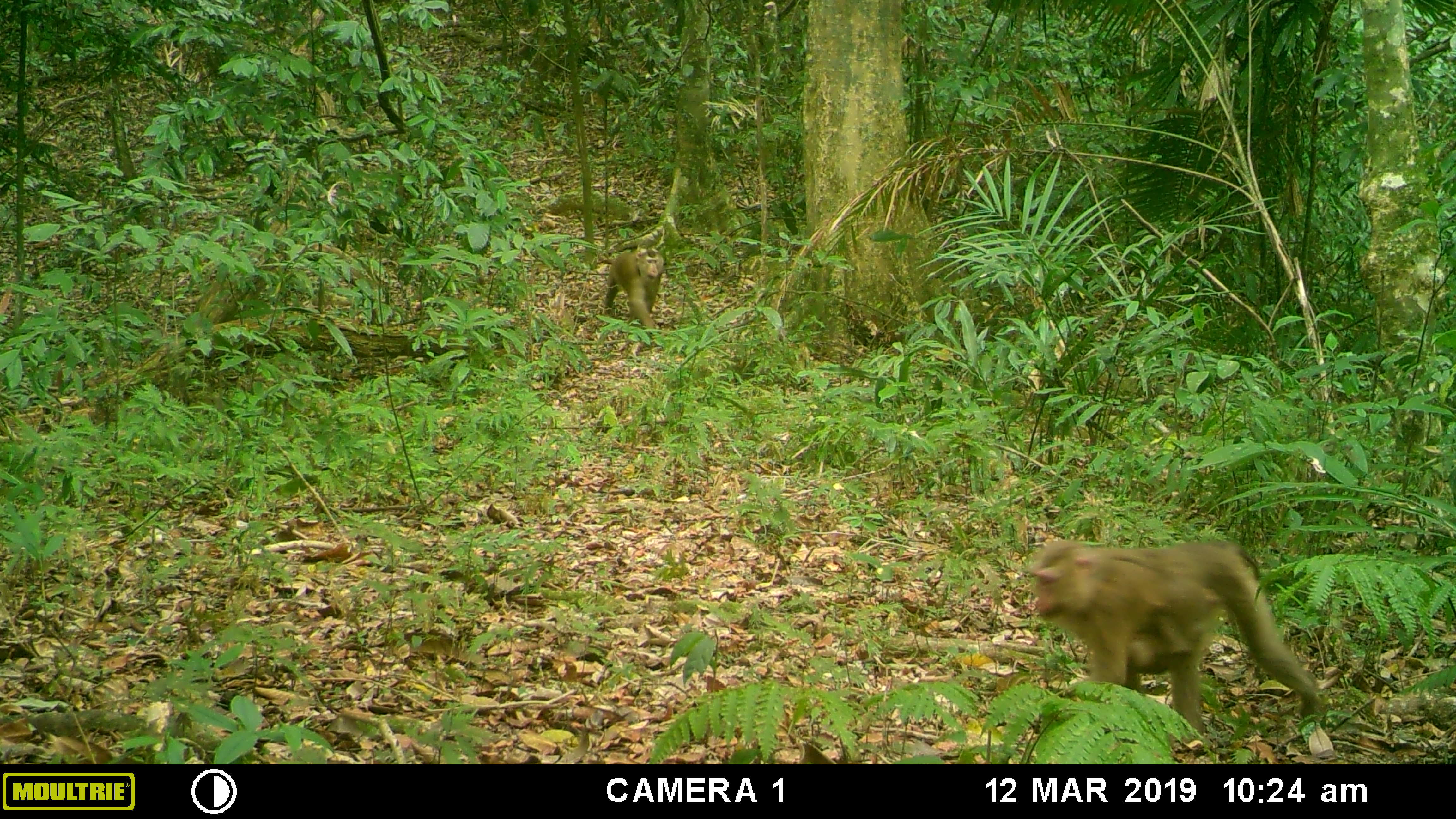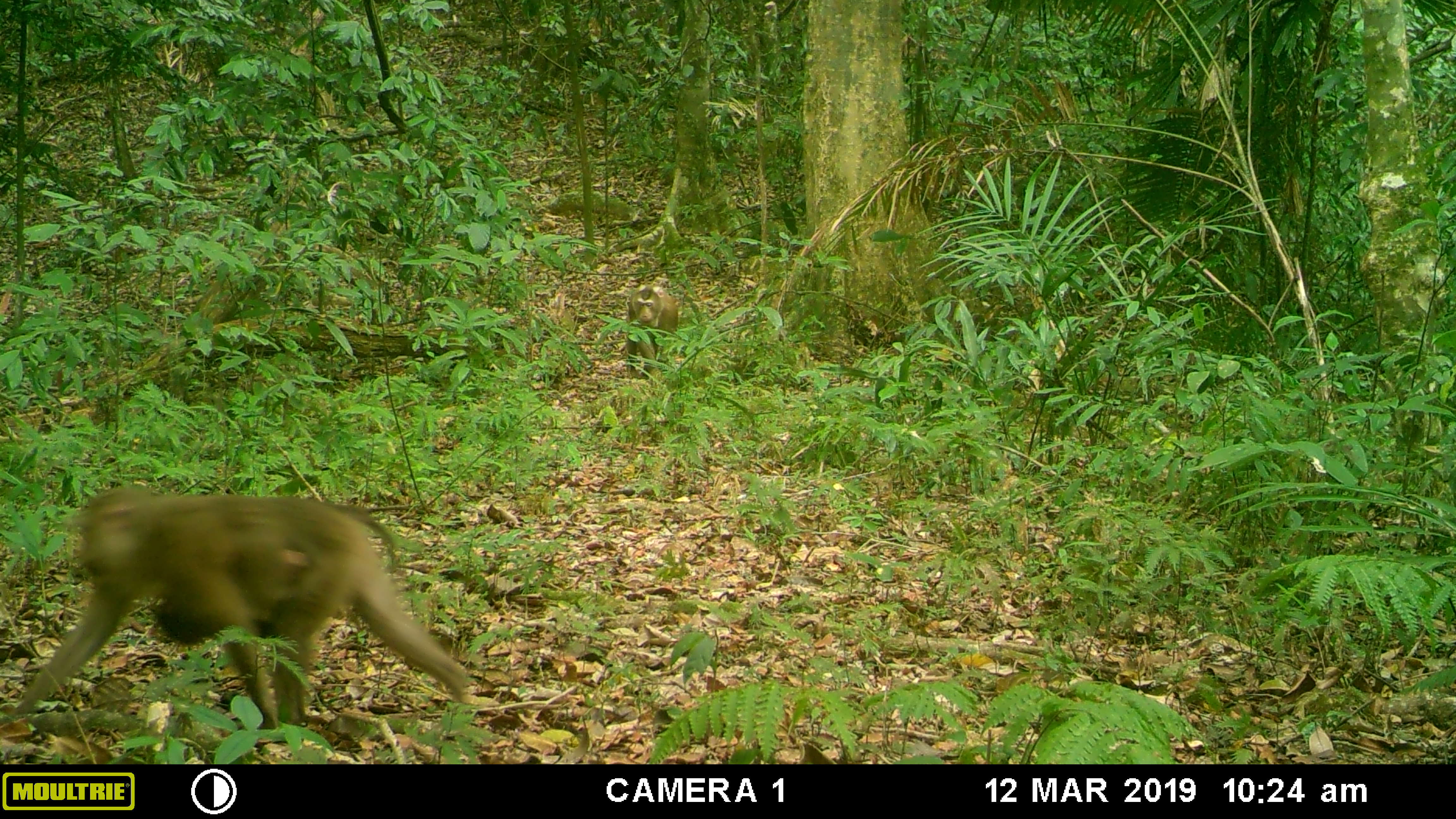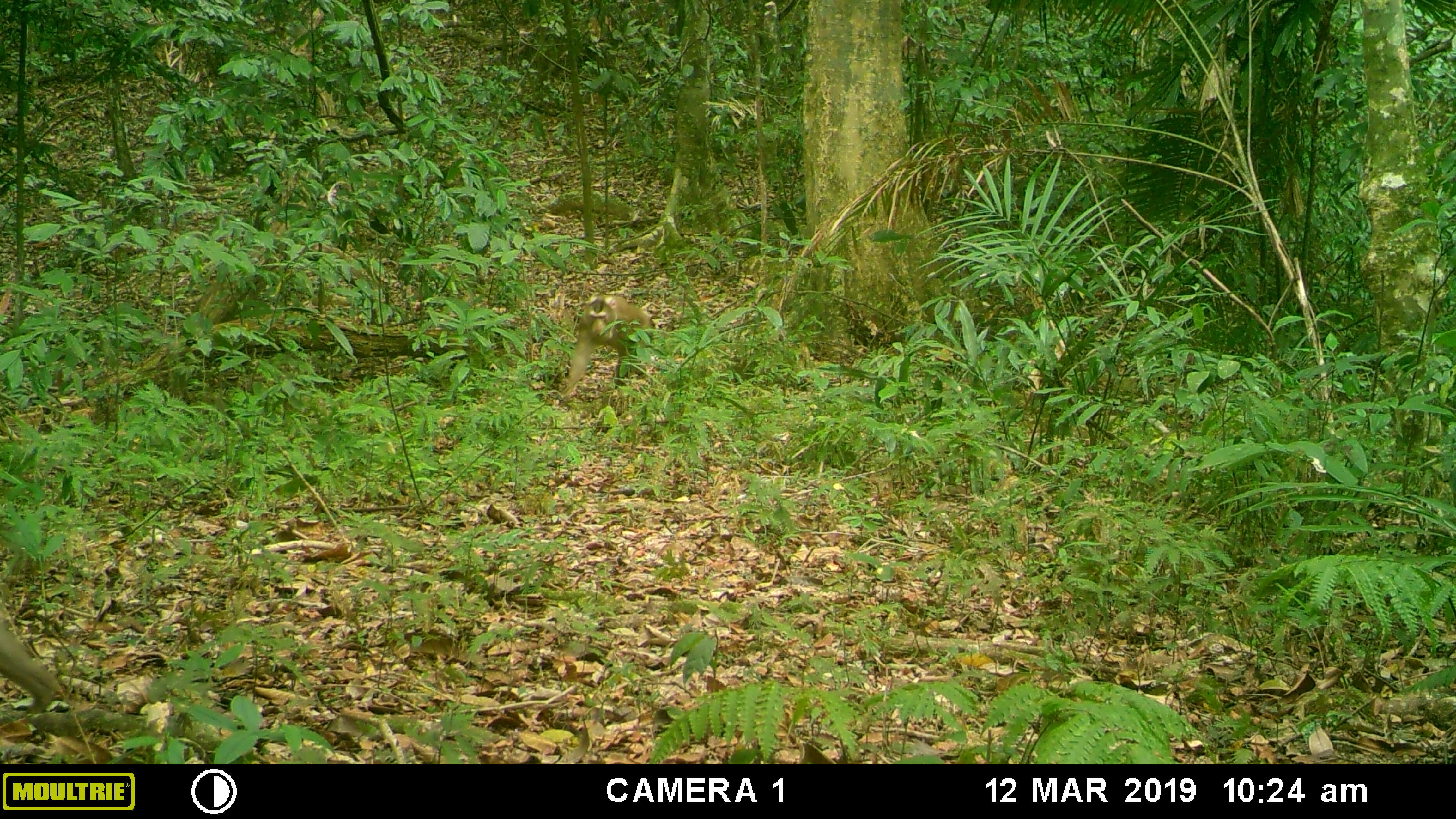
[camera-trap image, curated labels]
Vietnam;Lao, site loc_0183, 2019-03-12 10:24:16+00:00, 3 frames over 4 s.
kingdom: Animalia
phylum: Chordata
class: Mammalia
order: Primates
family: Cercopithecidae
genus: Macaca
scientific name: Macaca nemestrina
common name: pig-tailed macaque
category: pig tailed macaque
Pig tailed macaque (pig-tailed macaque) (Macaca nemestrina). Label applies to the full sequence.